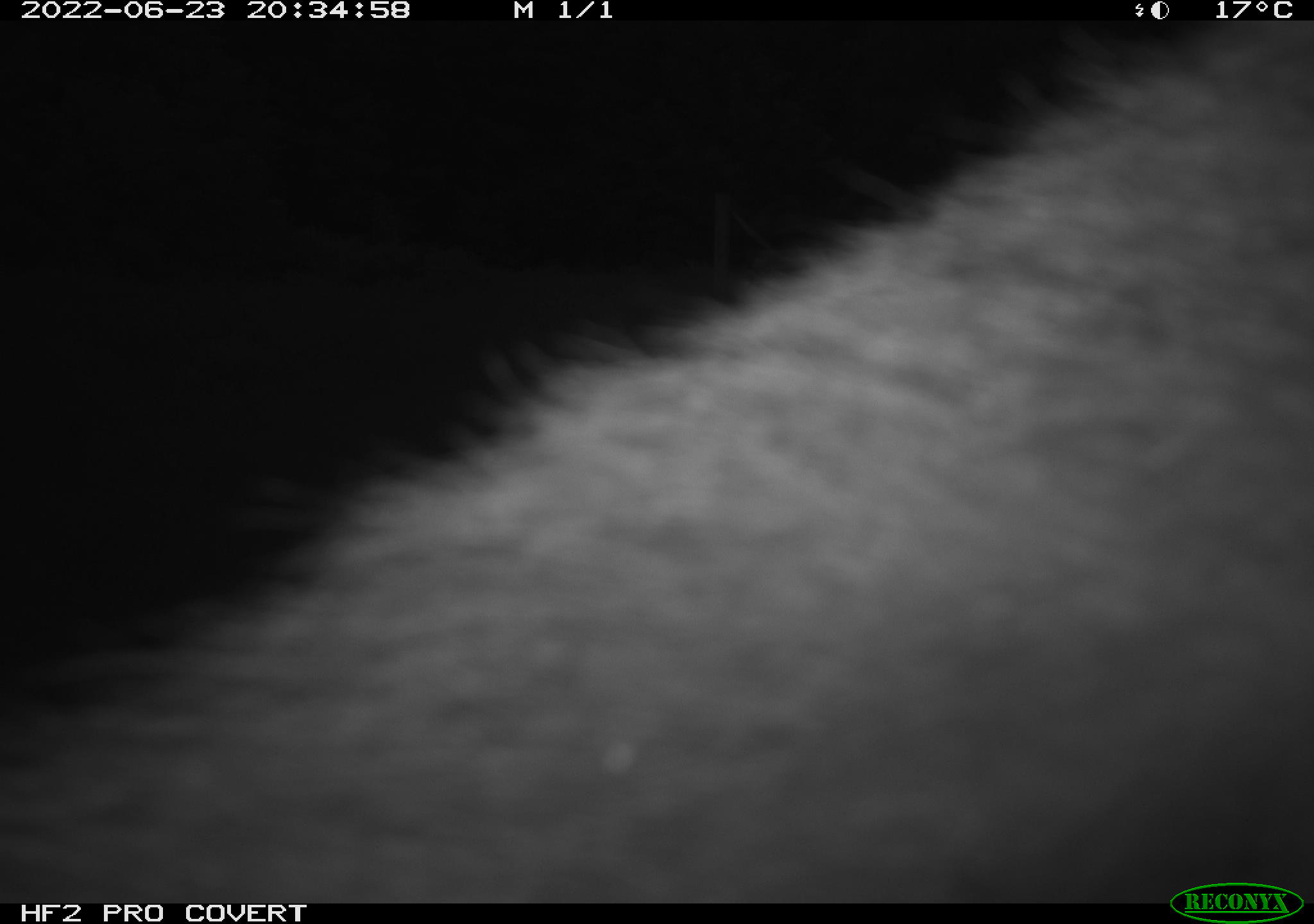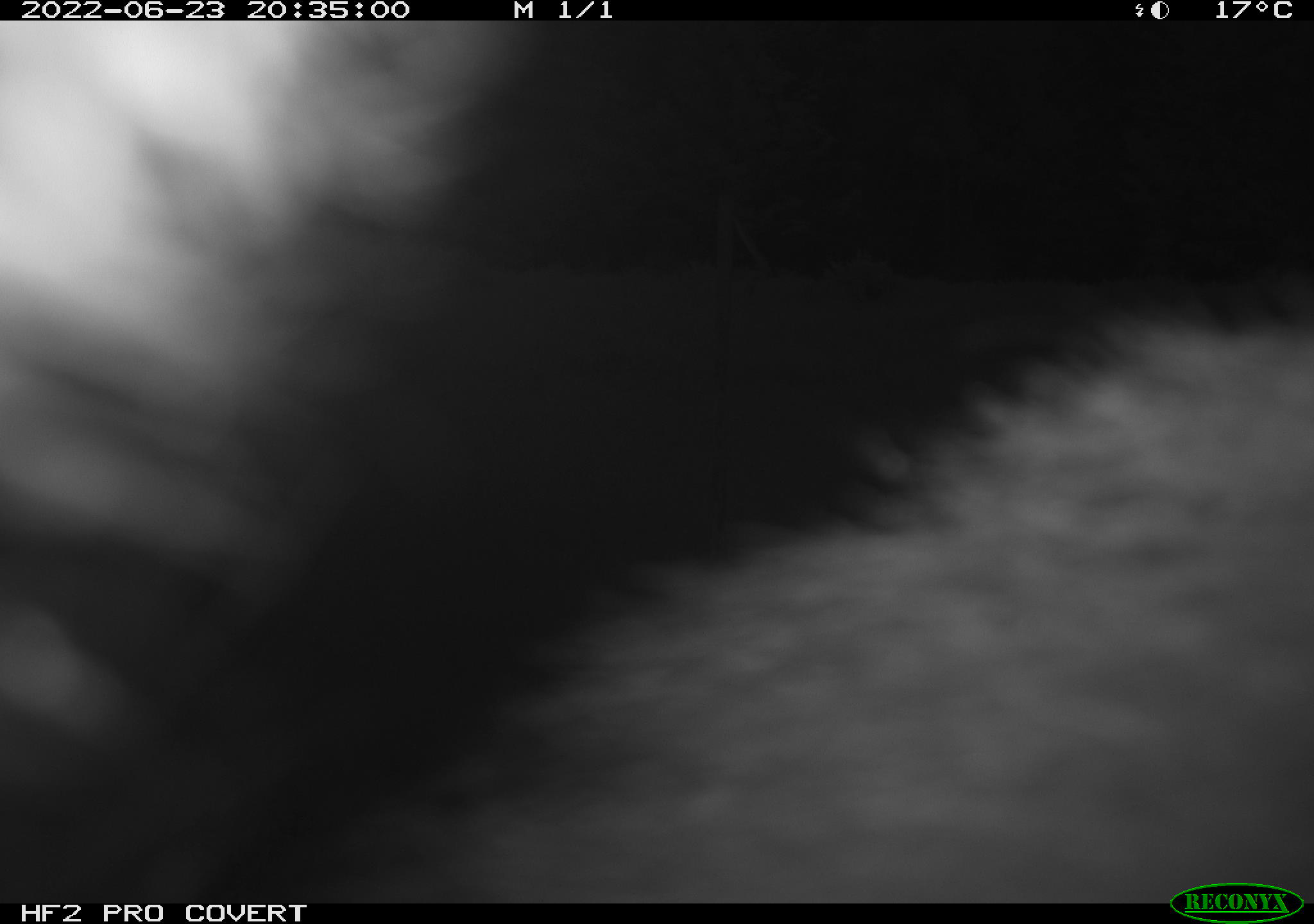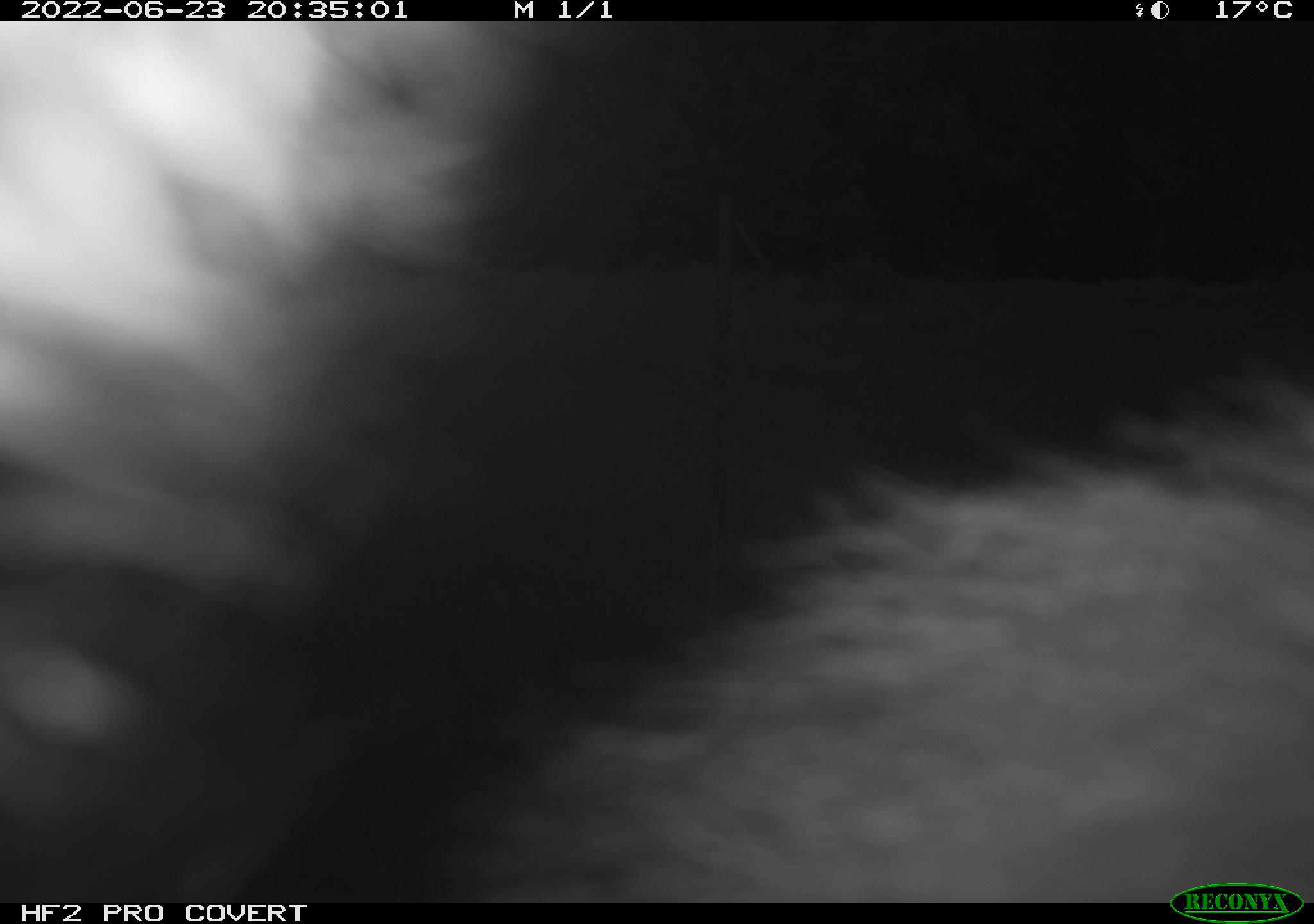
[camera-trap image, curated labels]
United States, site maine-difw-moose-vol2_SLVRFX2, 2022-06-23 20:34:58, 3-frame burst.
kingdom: Animalia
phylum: Chordata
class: Mammalia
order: Carnivora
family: Ursidae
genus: Ursus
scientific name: Ursus americanus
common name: black bear